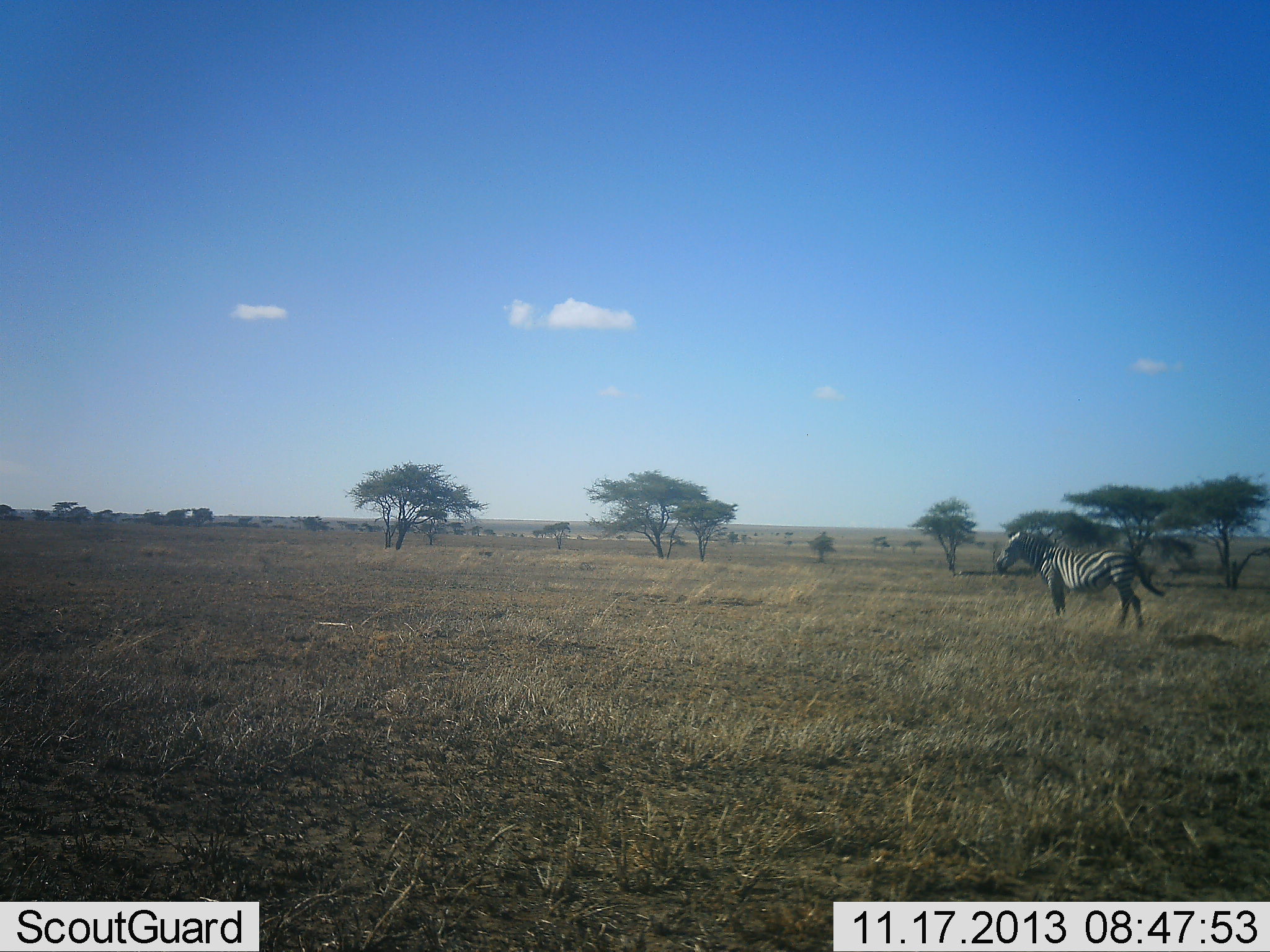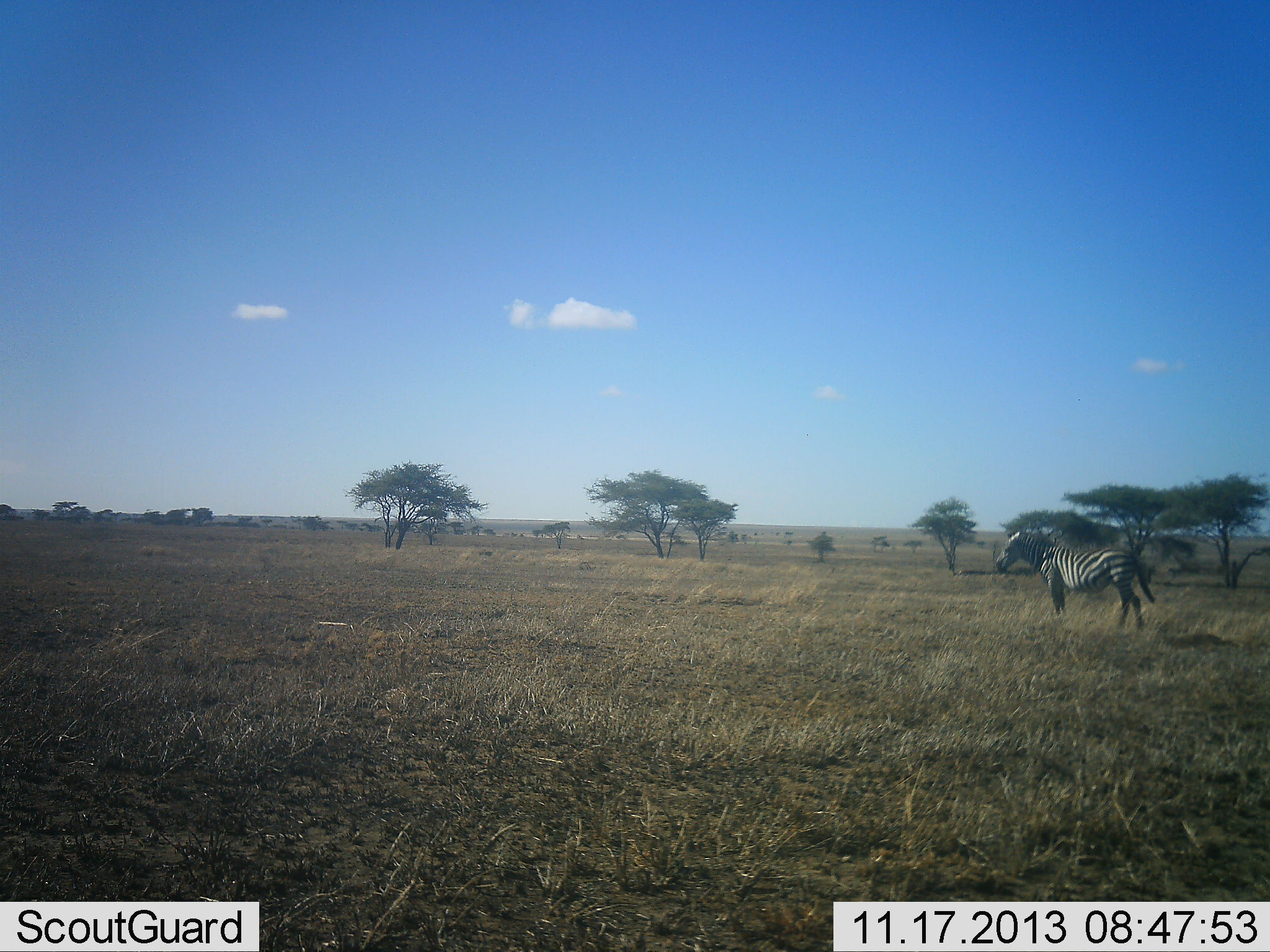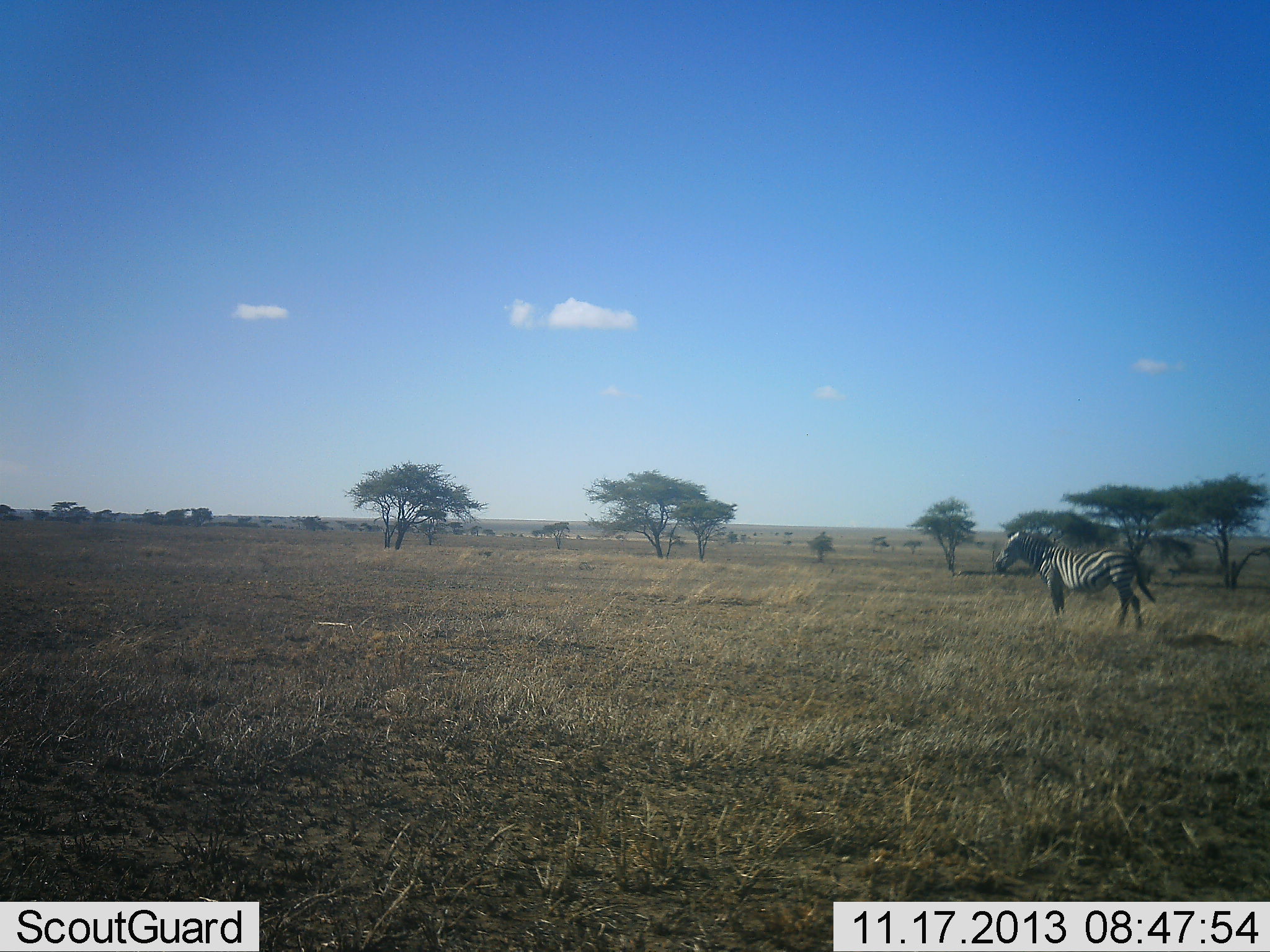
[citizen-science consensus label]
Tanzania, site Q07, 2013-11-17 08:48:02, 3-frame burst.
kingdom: Animalia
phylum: Chordata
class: Mammalia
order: Perissodactyla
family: Equidae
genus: Equus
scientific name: Equus quagga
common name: plains zebra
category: zebra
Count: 1.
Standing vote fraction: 97%.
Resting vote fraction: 2%.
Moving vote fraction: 5%.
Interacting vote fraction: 0%.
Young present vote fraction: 0%.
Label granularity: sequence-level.